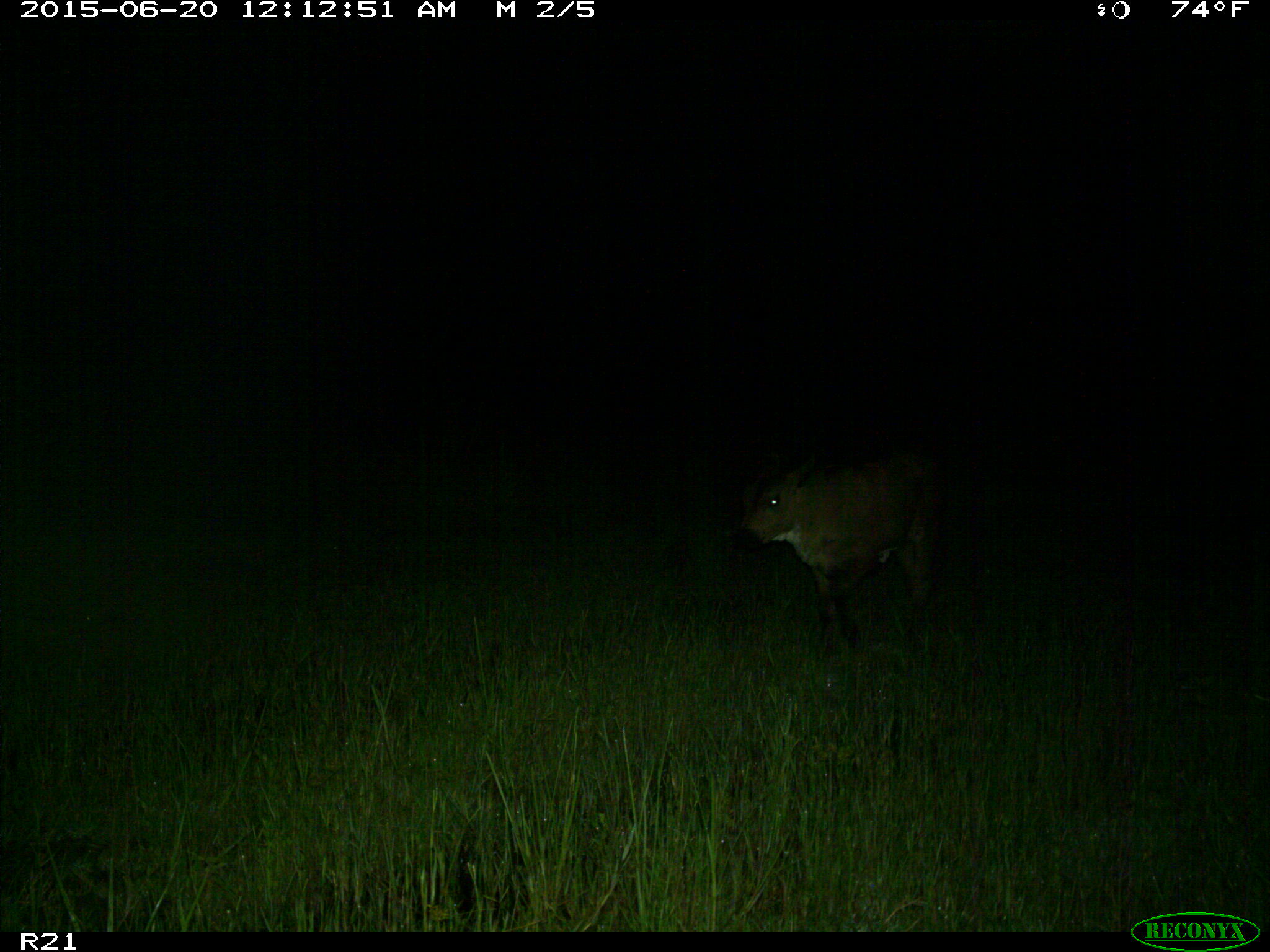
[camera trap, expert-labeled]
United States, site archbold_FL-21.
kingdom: Animalia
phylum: Chordata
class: Mammalia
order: Artiodactyla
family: Bovidae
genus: Bos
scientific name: Bos taurus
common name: domestic cow